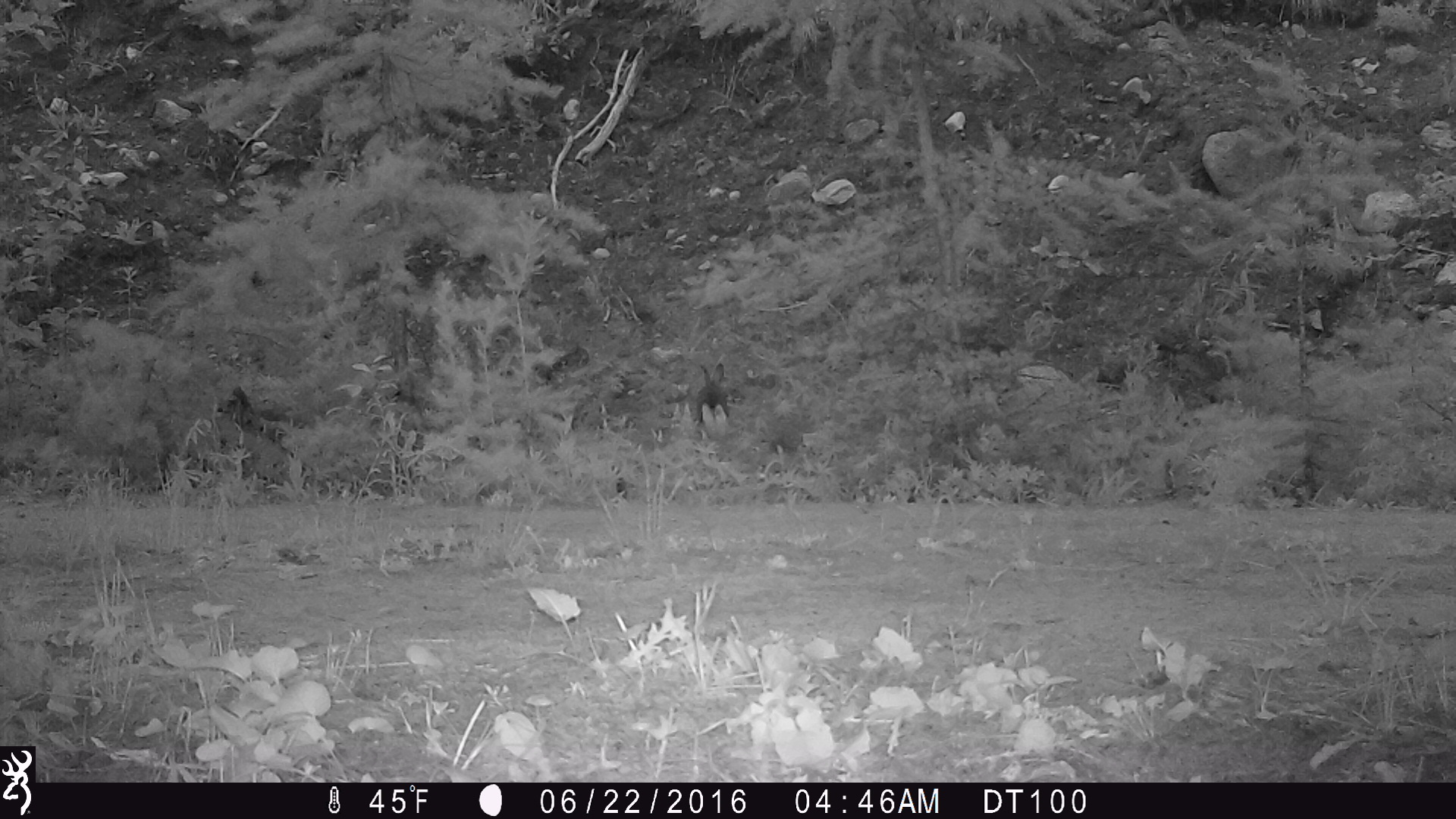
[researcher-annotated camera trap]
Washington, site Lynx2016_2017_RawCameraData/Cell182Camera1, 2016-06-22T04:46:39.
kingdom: Animalia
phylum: Chordata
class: Mammalia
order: Lagomorpha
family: Leporidae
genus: Lepus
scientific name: Lepus americanus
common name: snowshoe hare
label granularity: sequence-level